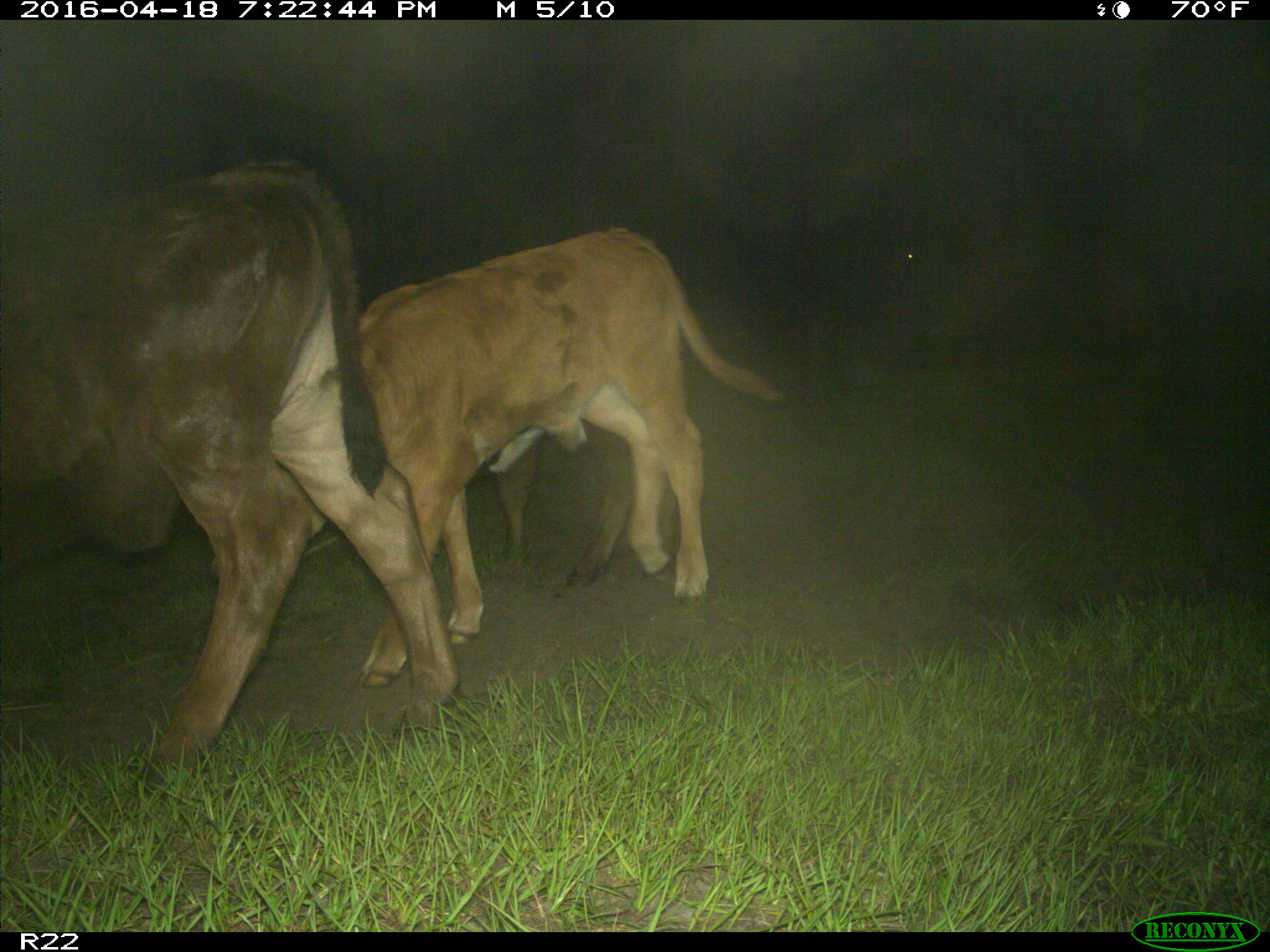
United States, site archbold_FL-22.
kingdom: Animalia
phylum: Chordata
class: Mammalia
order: Artiodactyla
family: Bovidae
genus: Bos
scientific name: Bos taurus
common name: domestic cow